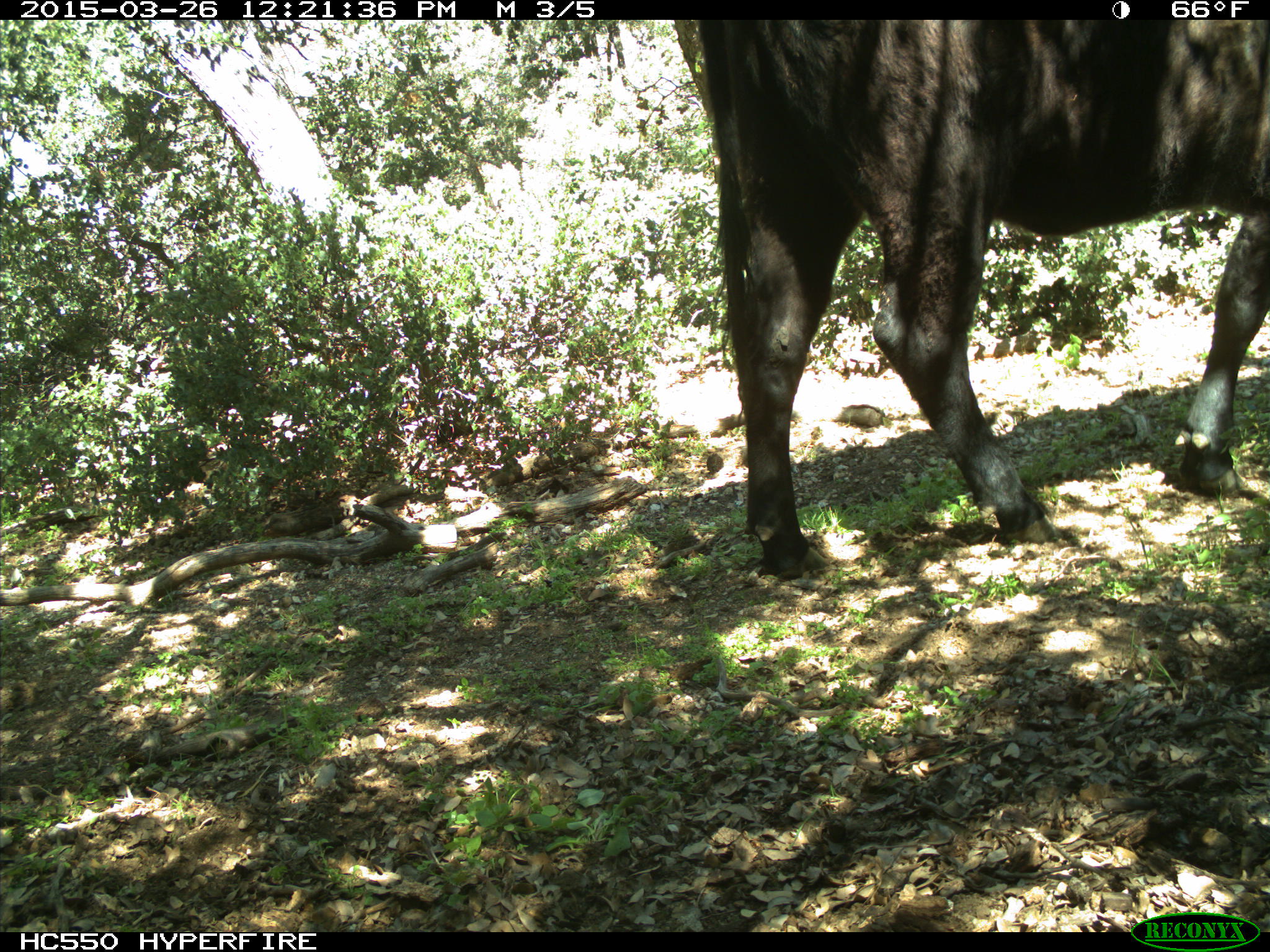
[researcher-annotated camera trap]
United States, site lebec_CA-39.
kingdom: Animalia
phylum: Chordata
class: Mammalia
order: Artiodactyla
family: Bovidae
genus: Bos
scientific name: Bos taurus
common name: domestic cow